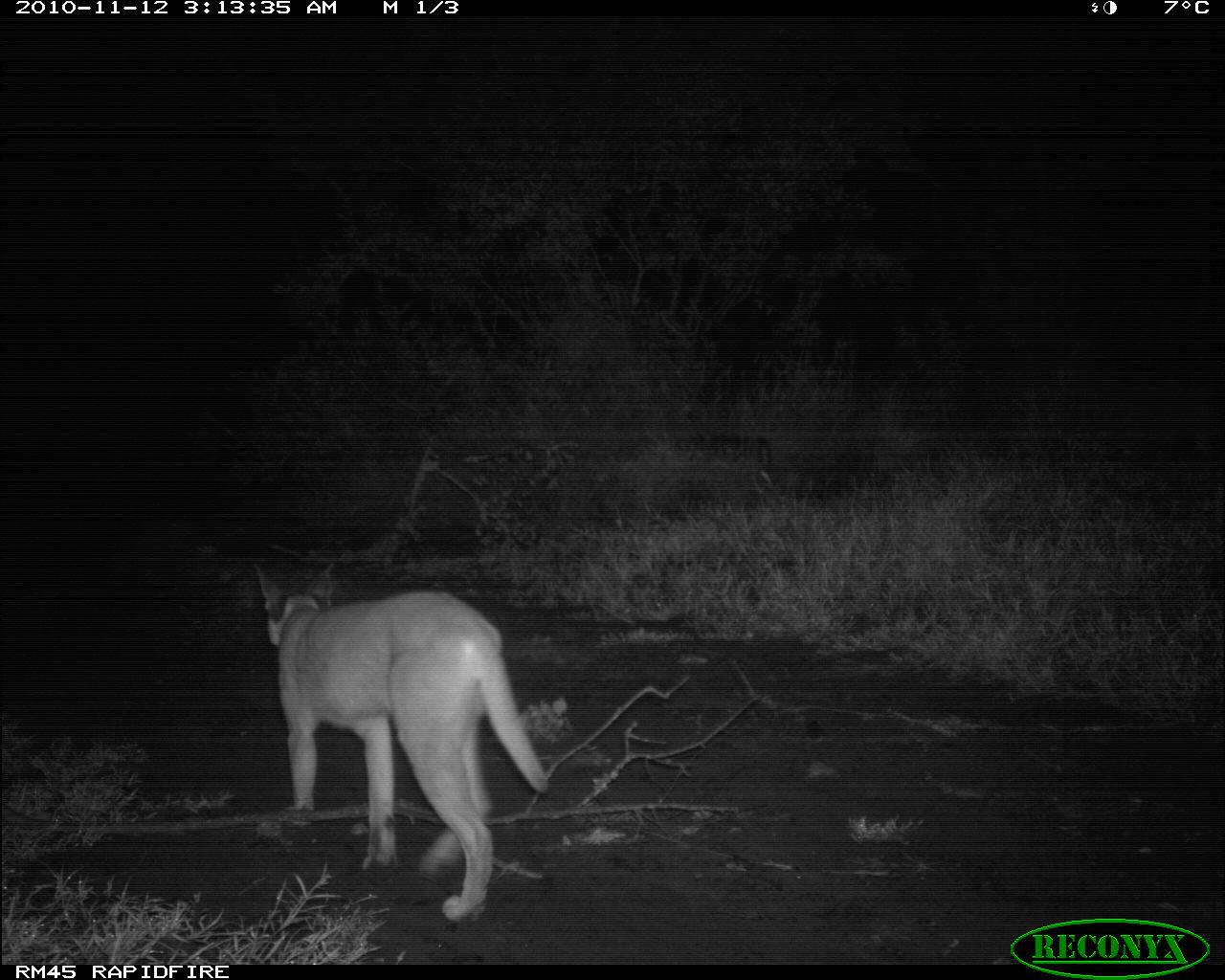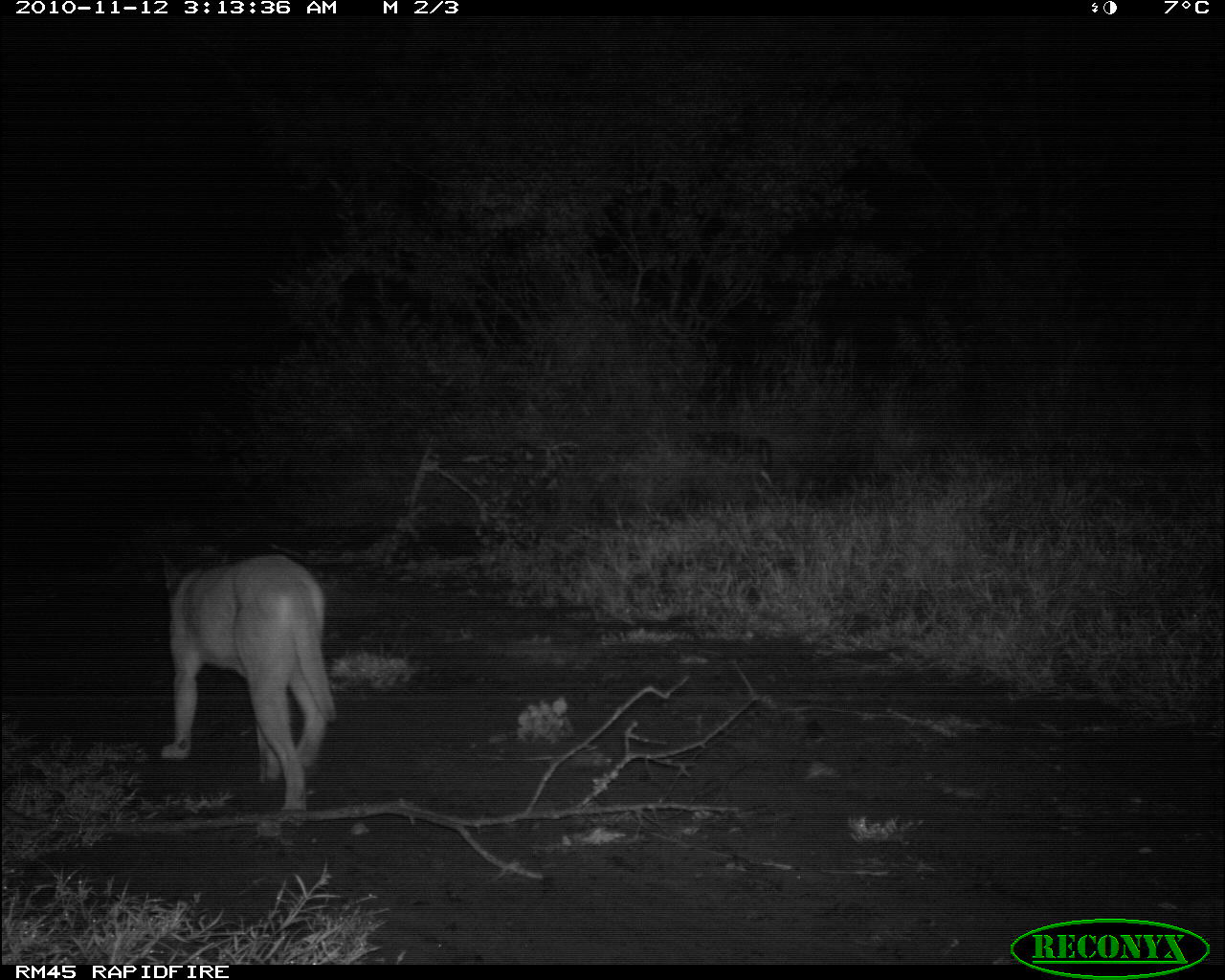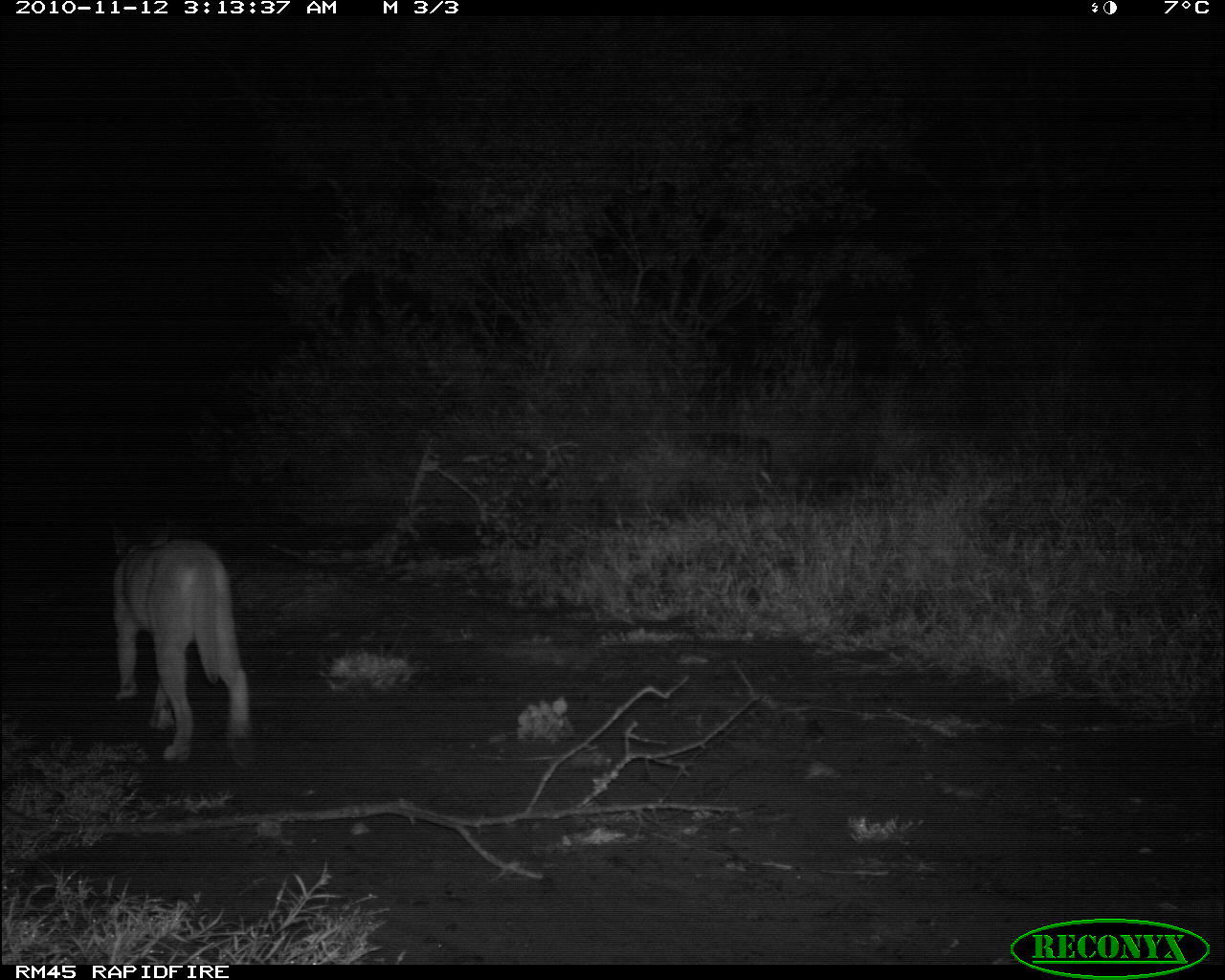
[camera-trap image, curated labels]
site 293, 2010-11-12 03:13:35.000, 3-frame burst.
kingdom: Animalia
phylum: Chordata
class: Mammalia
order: Carnivora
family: Felidae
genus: Caracal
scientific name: Caracal caracal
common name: caracal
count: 1